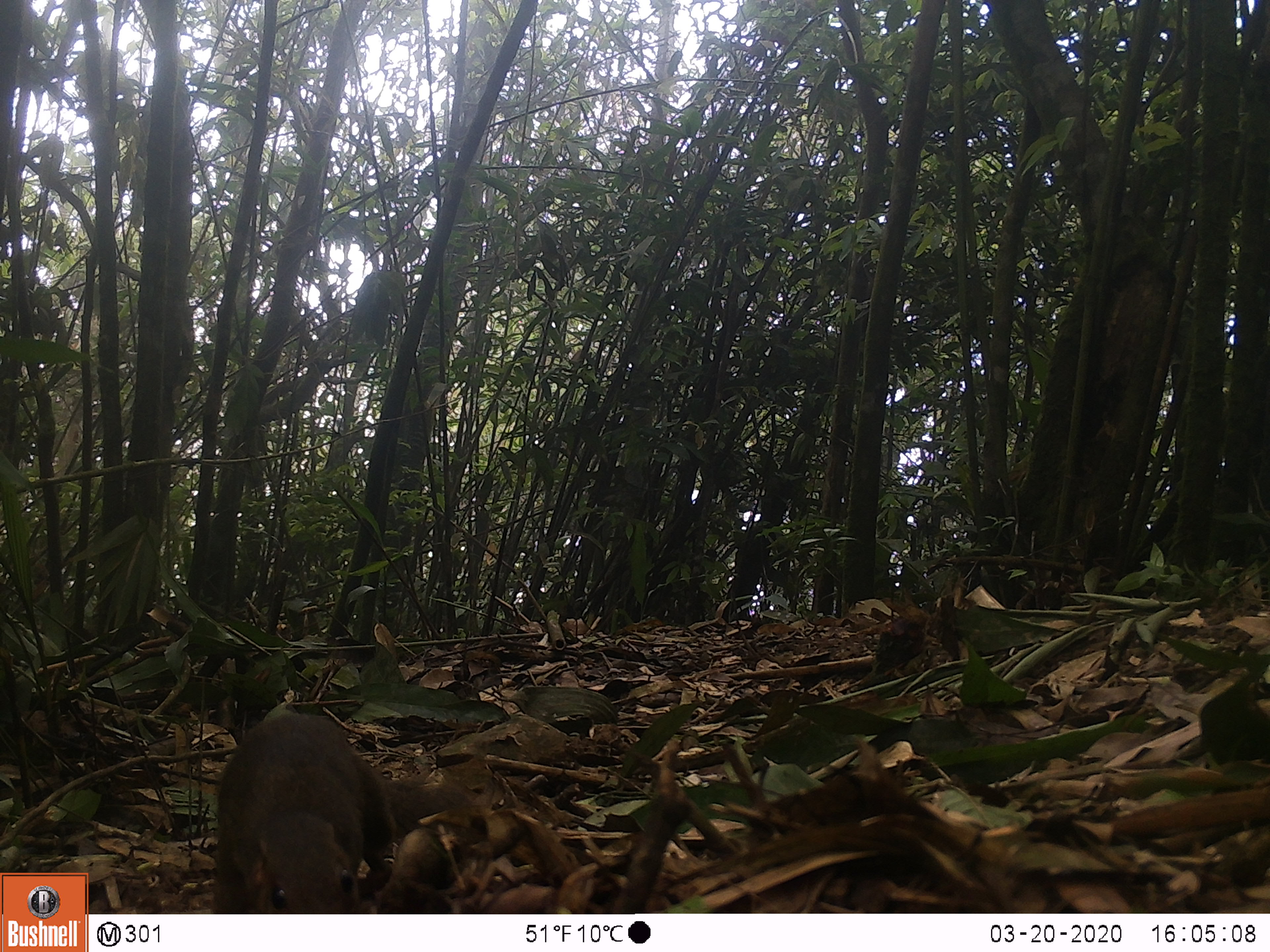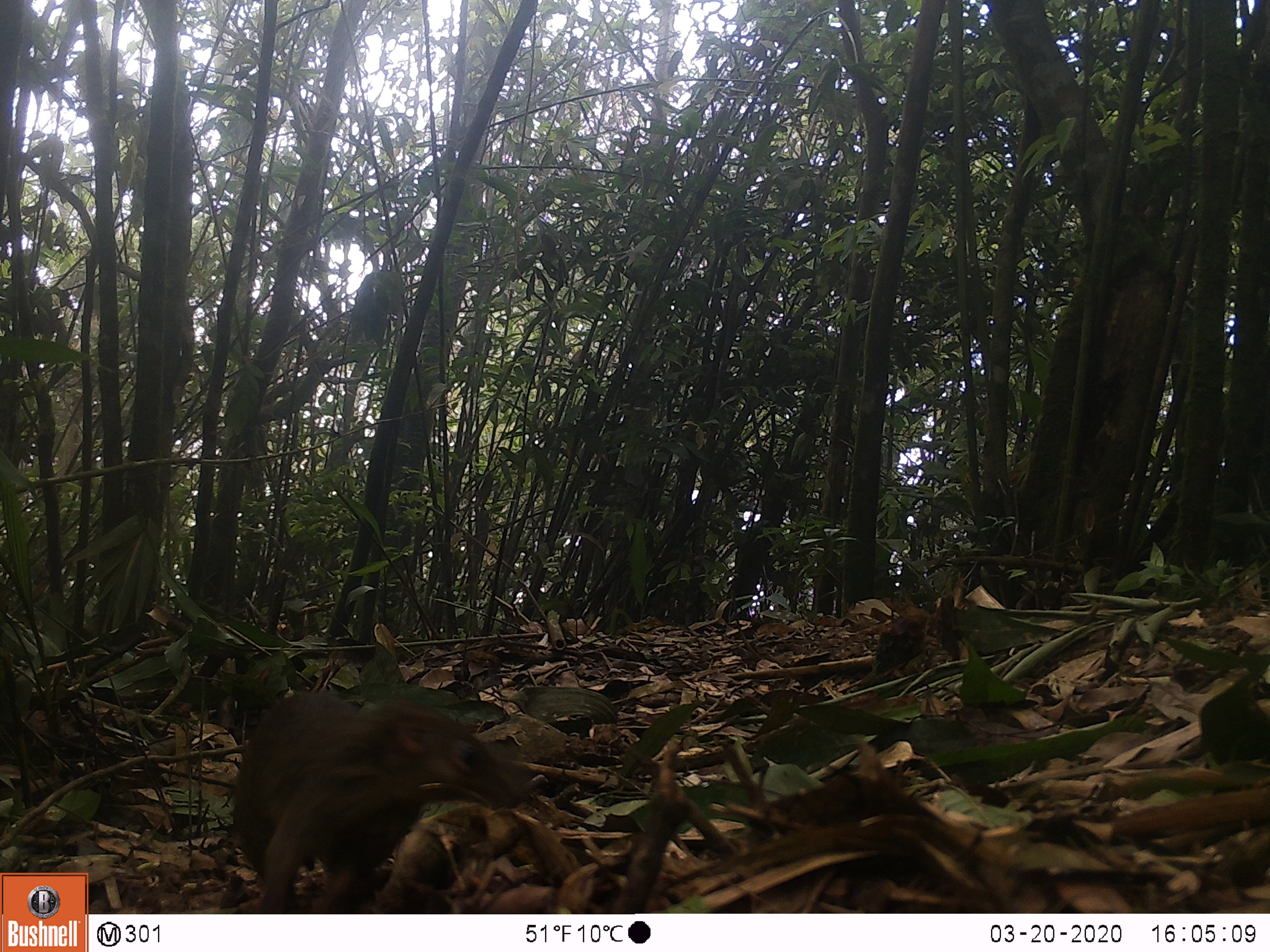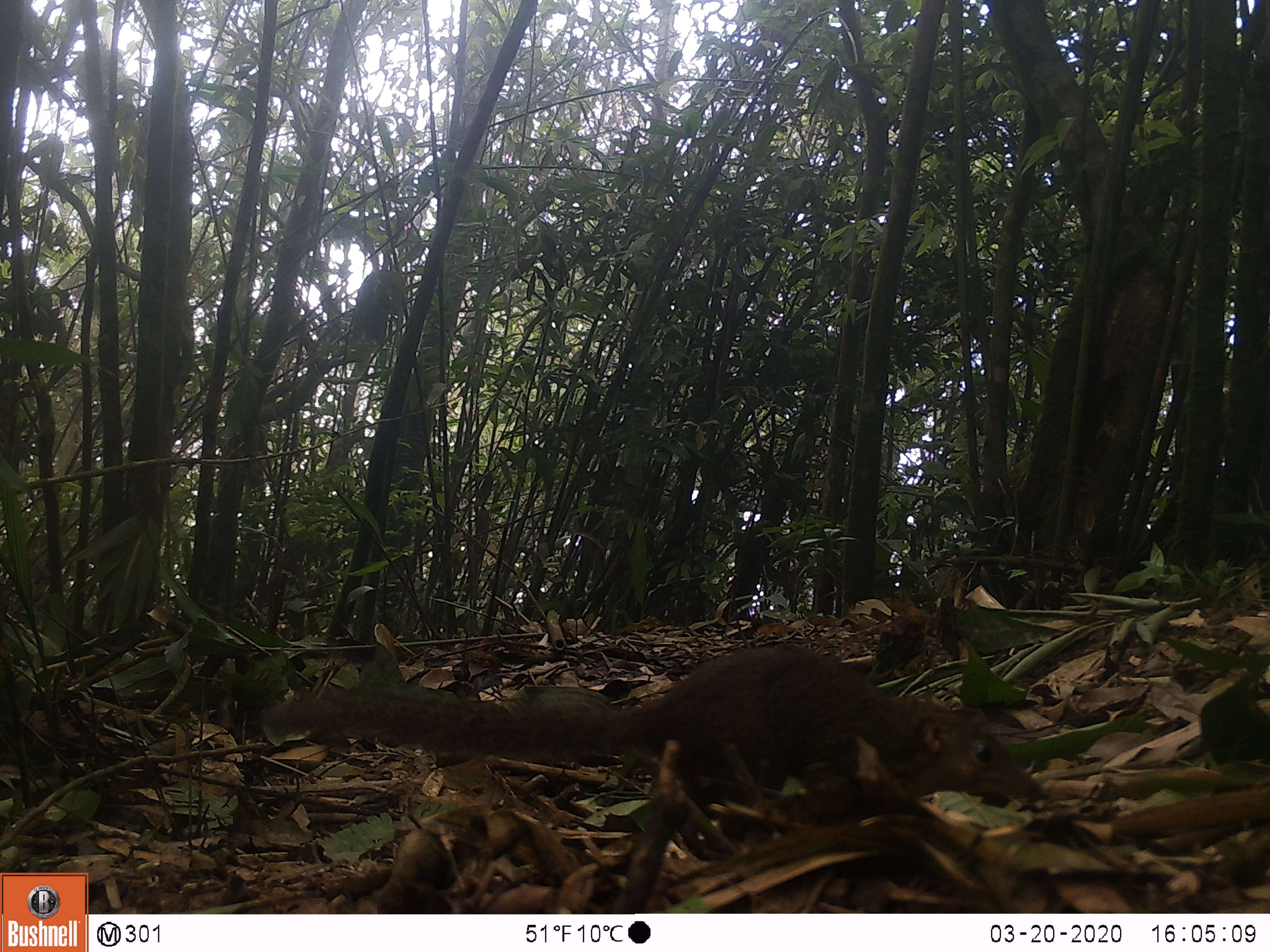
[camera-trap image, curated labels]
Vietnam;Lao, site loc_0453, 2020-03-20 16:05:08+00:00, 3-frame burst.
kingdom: Animalia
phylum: Chordata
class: Mammalia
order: Scandentia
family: Tupaiidae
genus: Tupaia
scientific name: Tupaia belangeri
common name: northern treeshrew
Northern treeshrew (Tupaia belangeri). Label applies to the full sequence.